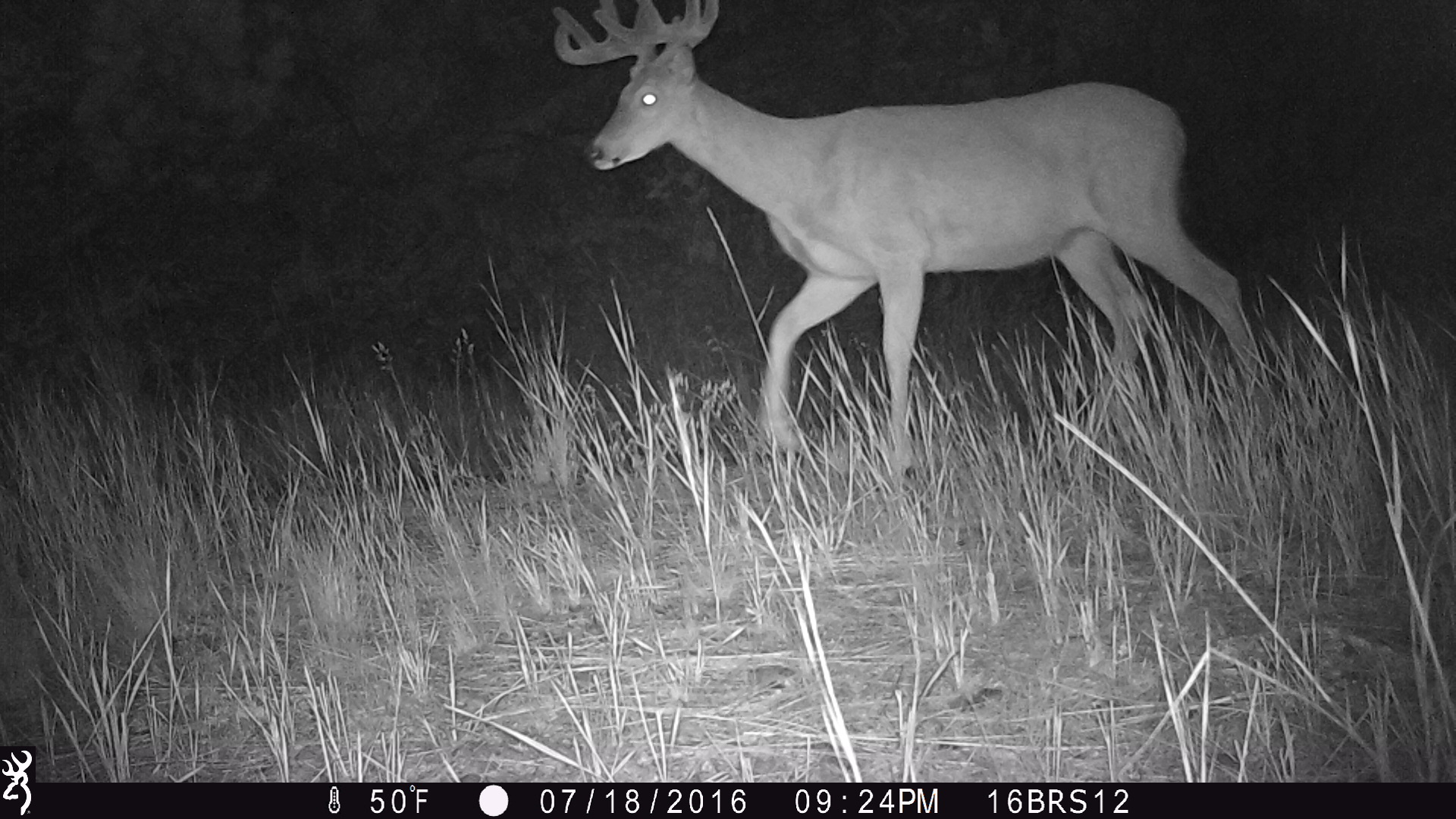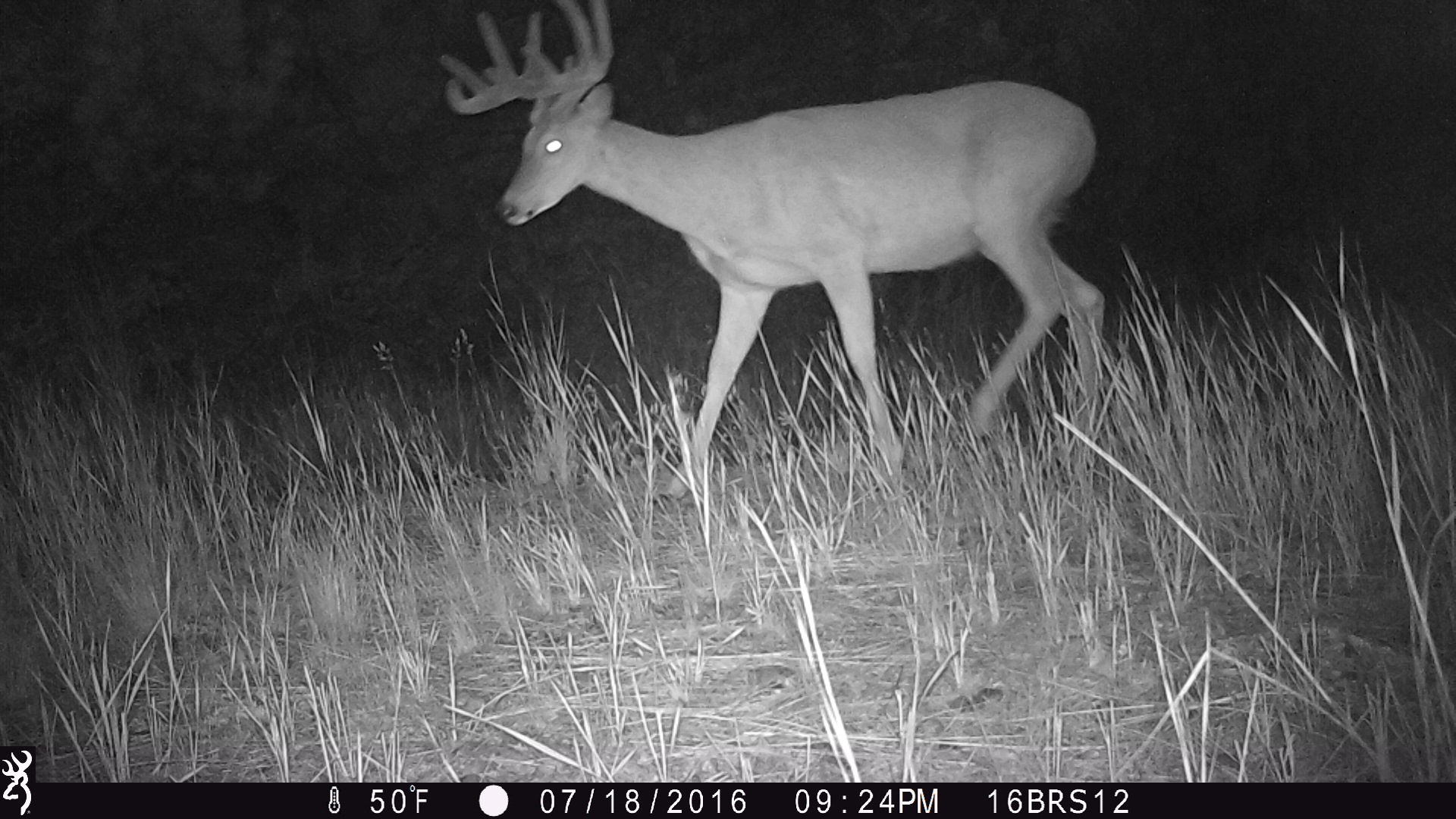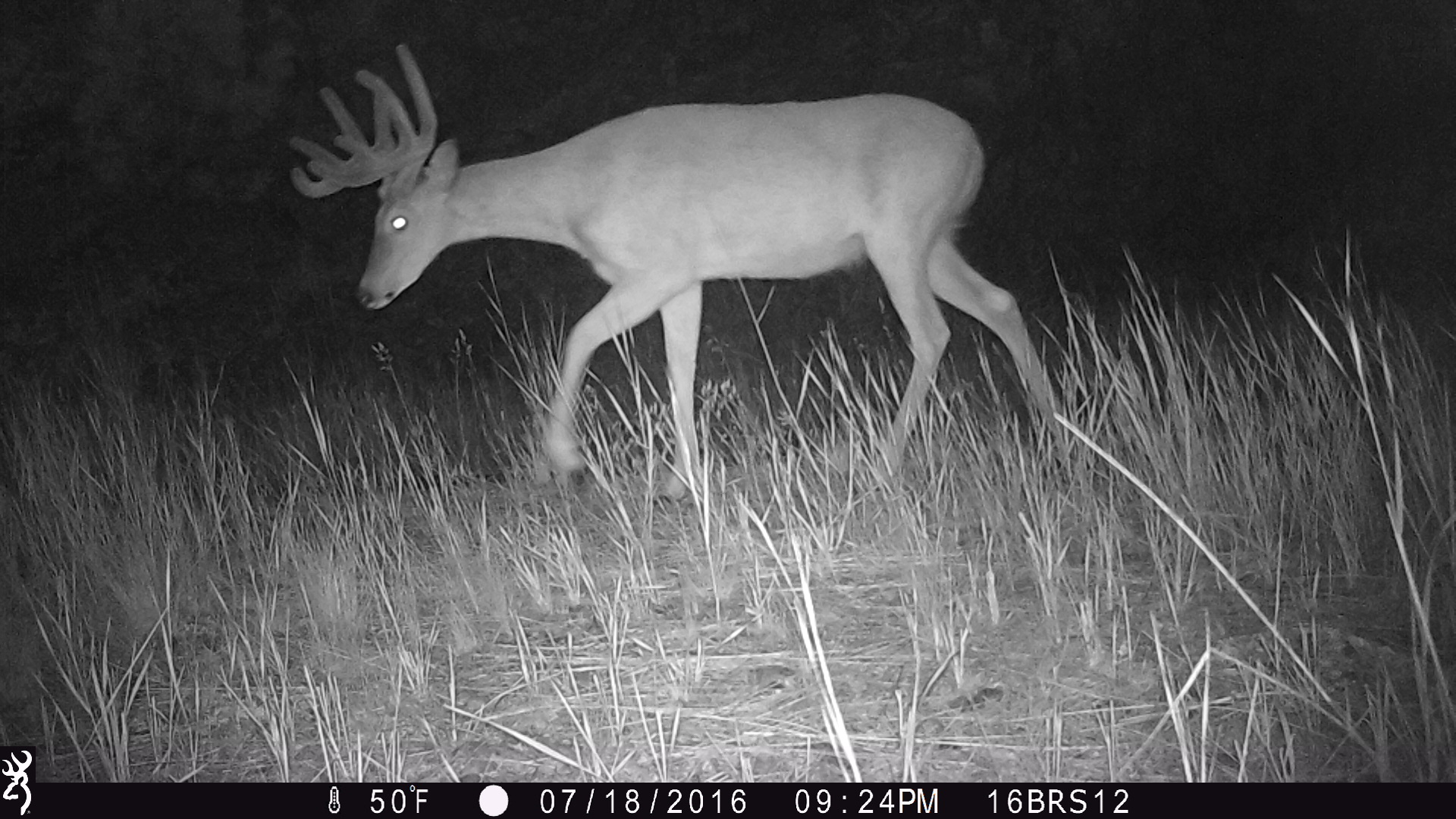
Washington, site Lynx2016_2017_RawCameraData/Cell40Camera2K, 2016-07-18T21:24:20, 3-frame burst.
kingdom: Animalia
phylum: Chordata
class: Mammalia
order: Artiodactyla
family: Cervidae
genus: Odocoileus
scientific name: Odocoileus virginianus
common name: white-tailed deer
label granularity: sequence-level